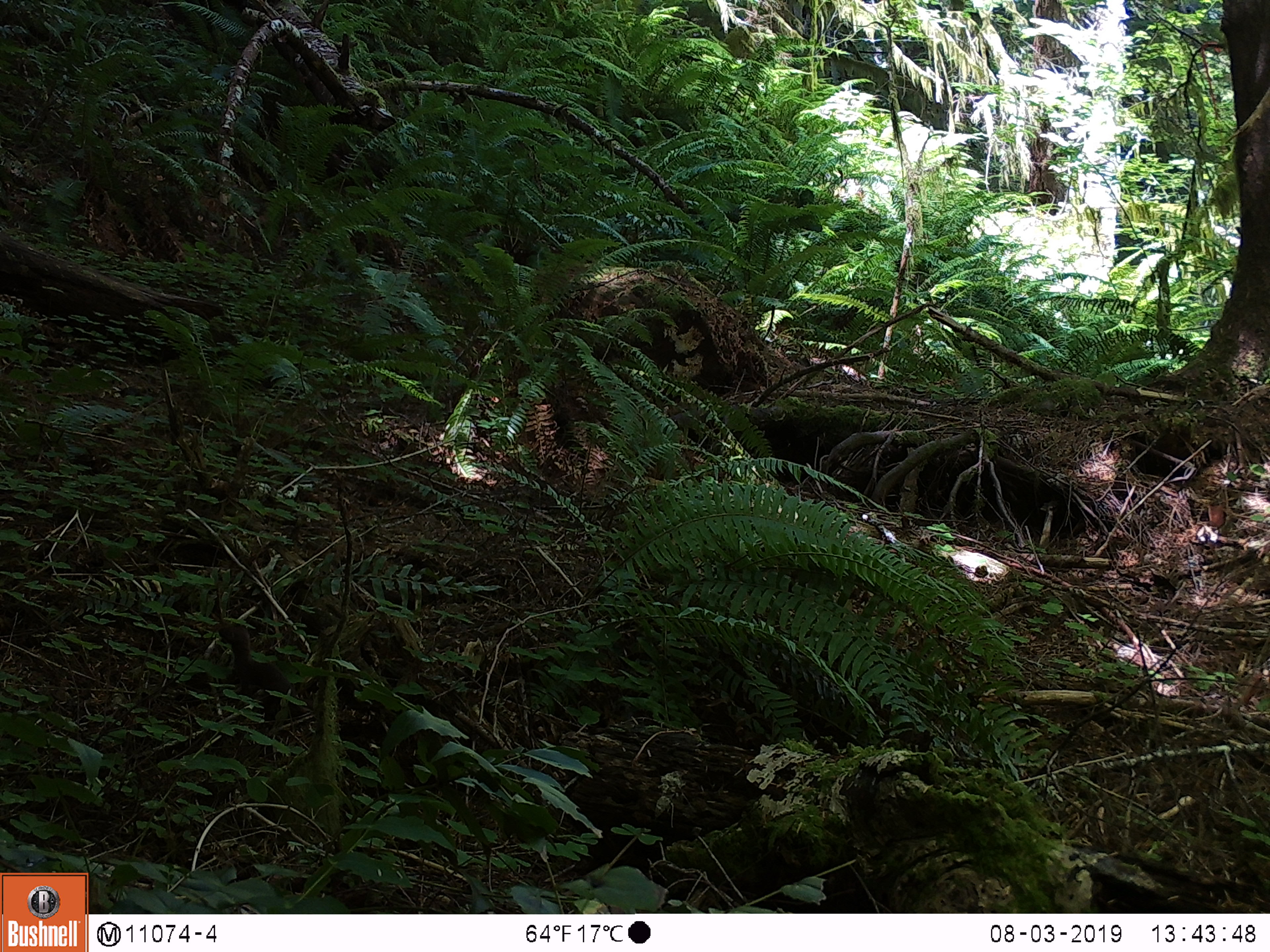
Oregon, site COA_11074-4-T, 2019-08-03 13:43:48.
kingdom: Animalia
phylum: Chordata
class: Mammalia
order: Carnivora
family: Mustelidae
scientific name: Mustelidae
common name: weasel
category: weasel family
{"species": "weasel family (weasel) (Mustelidae)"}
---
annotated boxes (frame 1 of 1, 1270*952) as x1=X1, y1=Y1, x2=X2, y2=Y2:
weasel family: x1=216, y1=621, x2=309, y2=718